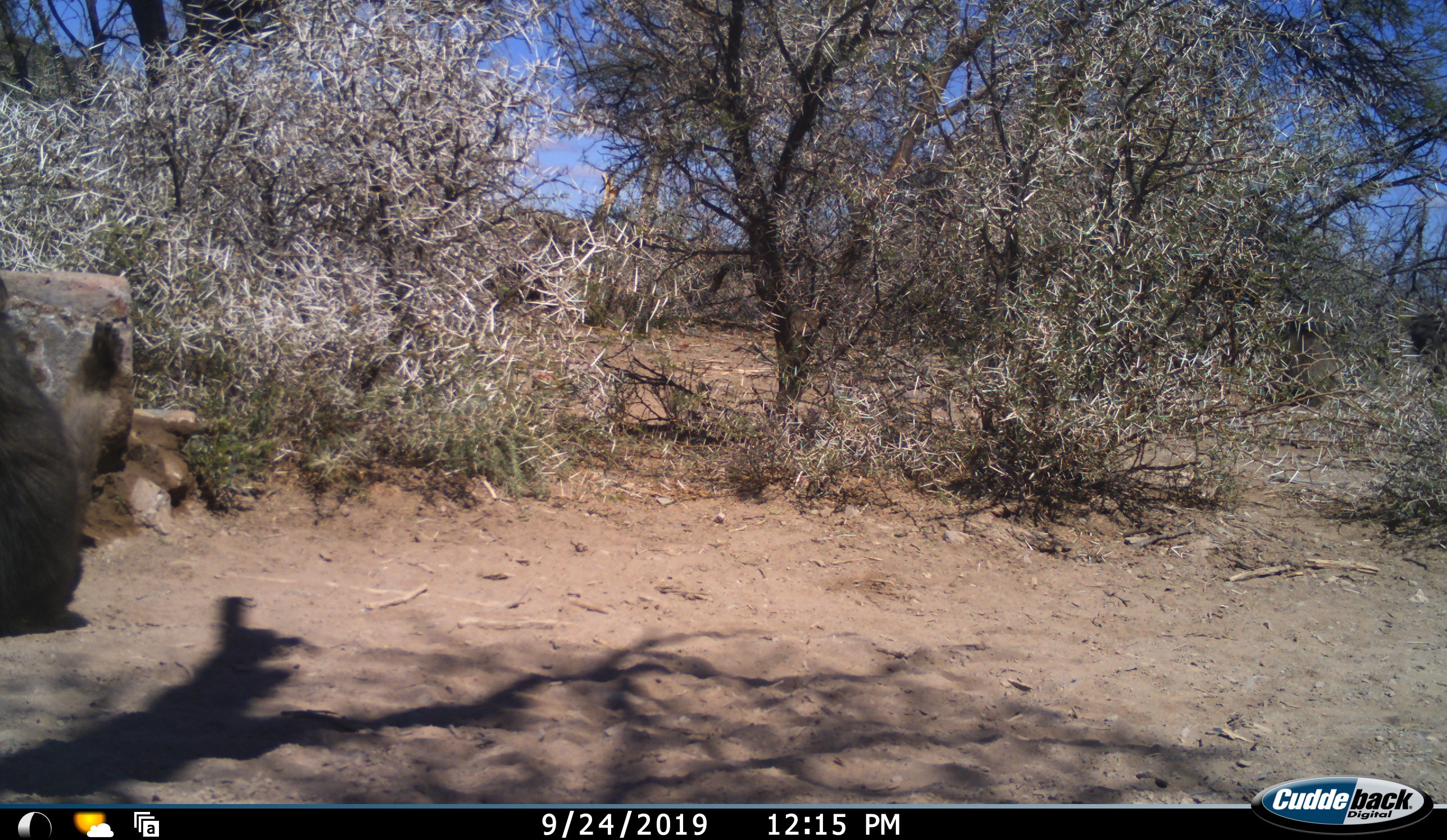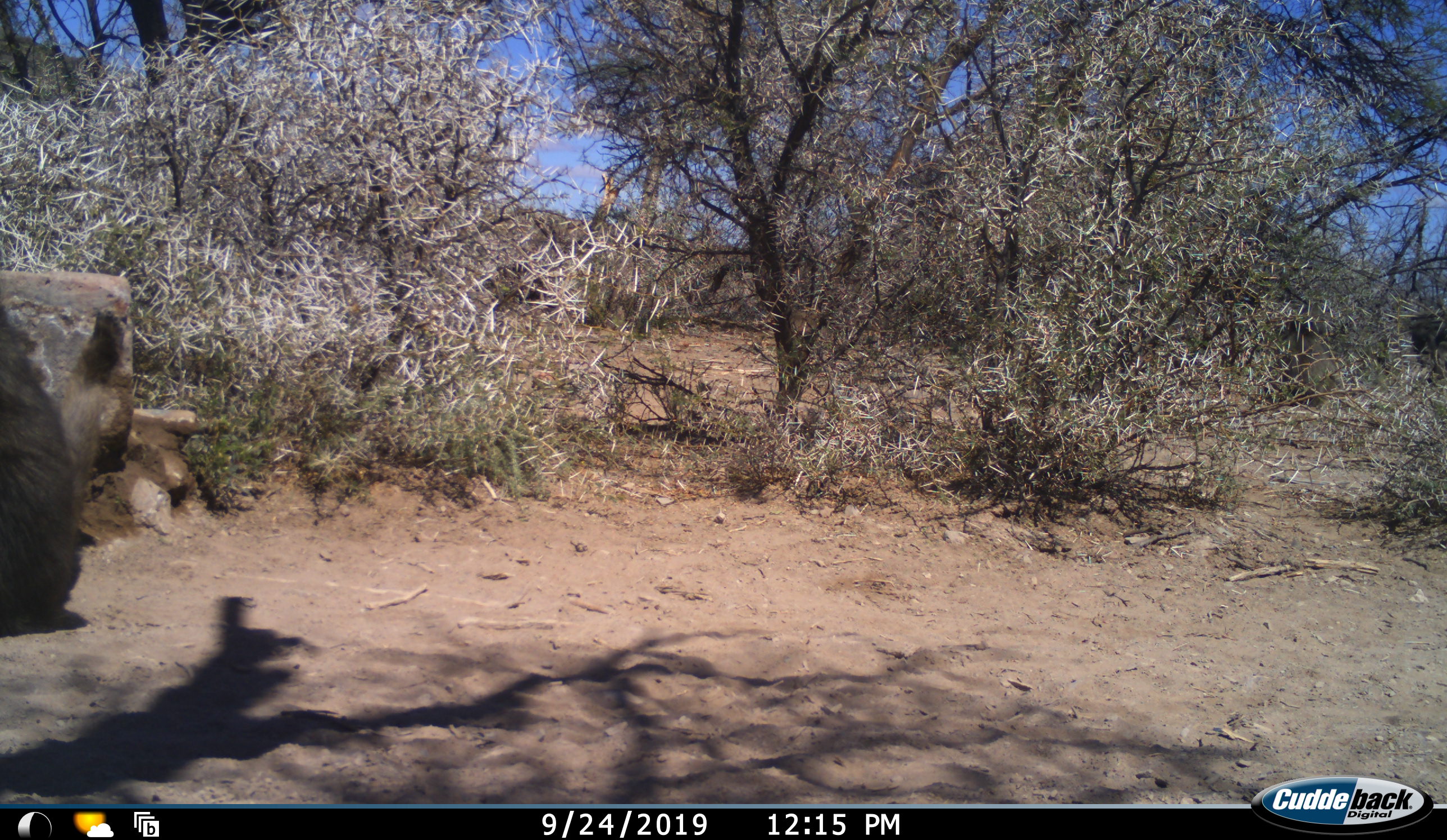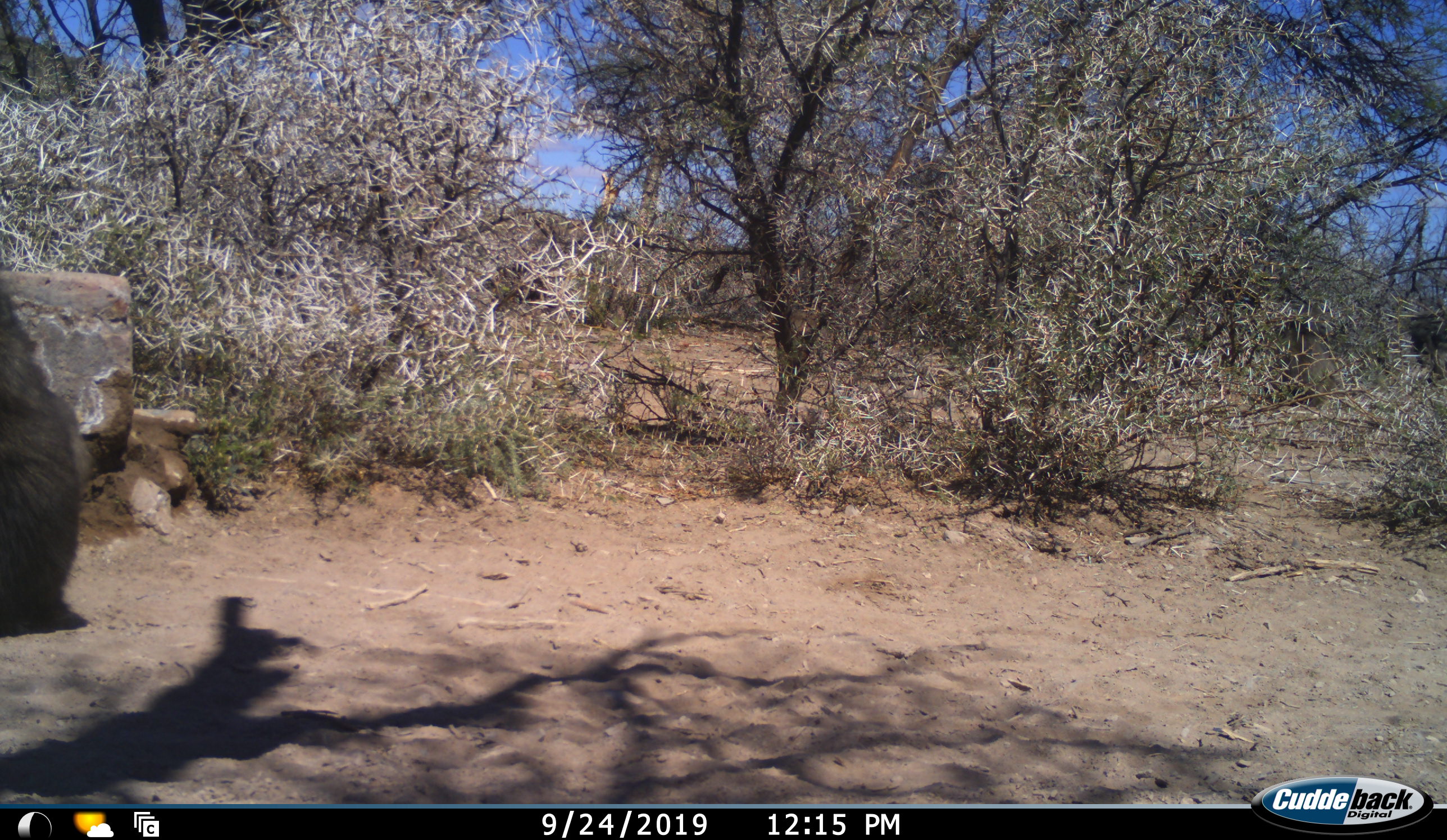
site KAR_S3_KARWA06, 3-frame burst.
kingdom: Animalia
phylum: Chordata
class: Mammalia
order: Primates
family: Cercopithecidae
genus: Papio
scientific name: Papio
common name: baboon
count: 1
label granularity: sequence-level